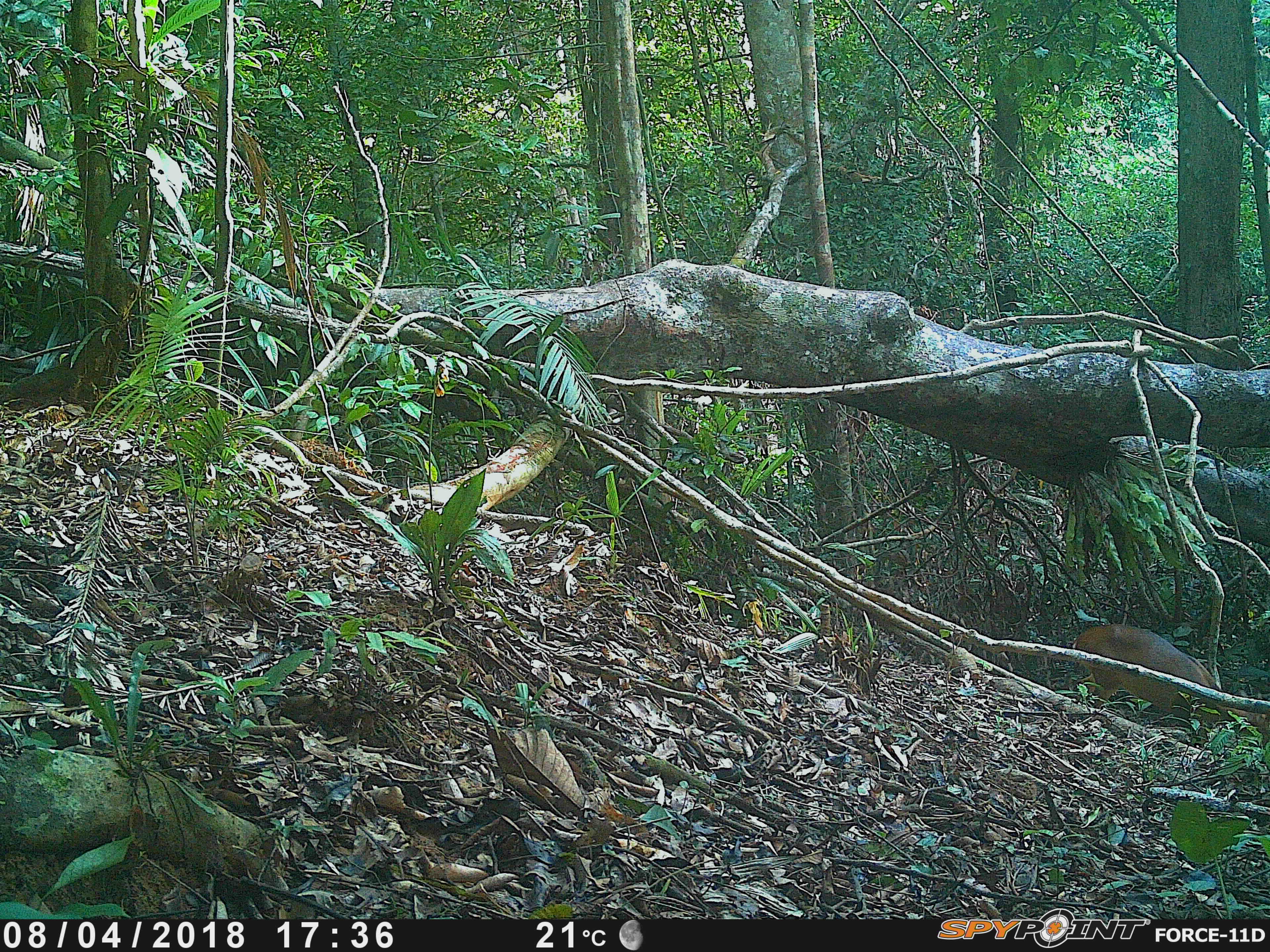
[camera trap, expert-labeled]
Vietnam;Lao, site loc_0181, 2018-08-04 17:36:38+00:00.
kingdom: Animalia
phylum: Chordata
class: Mammalia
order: Artiodactyla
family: Cervidae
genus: Muntiacus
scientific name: Muntiacus vuquangensis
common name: large-antlered muntjac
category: large antlered muntjac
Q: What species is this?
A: Large antlered muntjac (large-antlered muntjac) (Muntiacus vuquangensis).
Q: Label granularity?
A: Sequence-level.